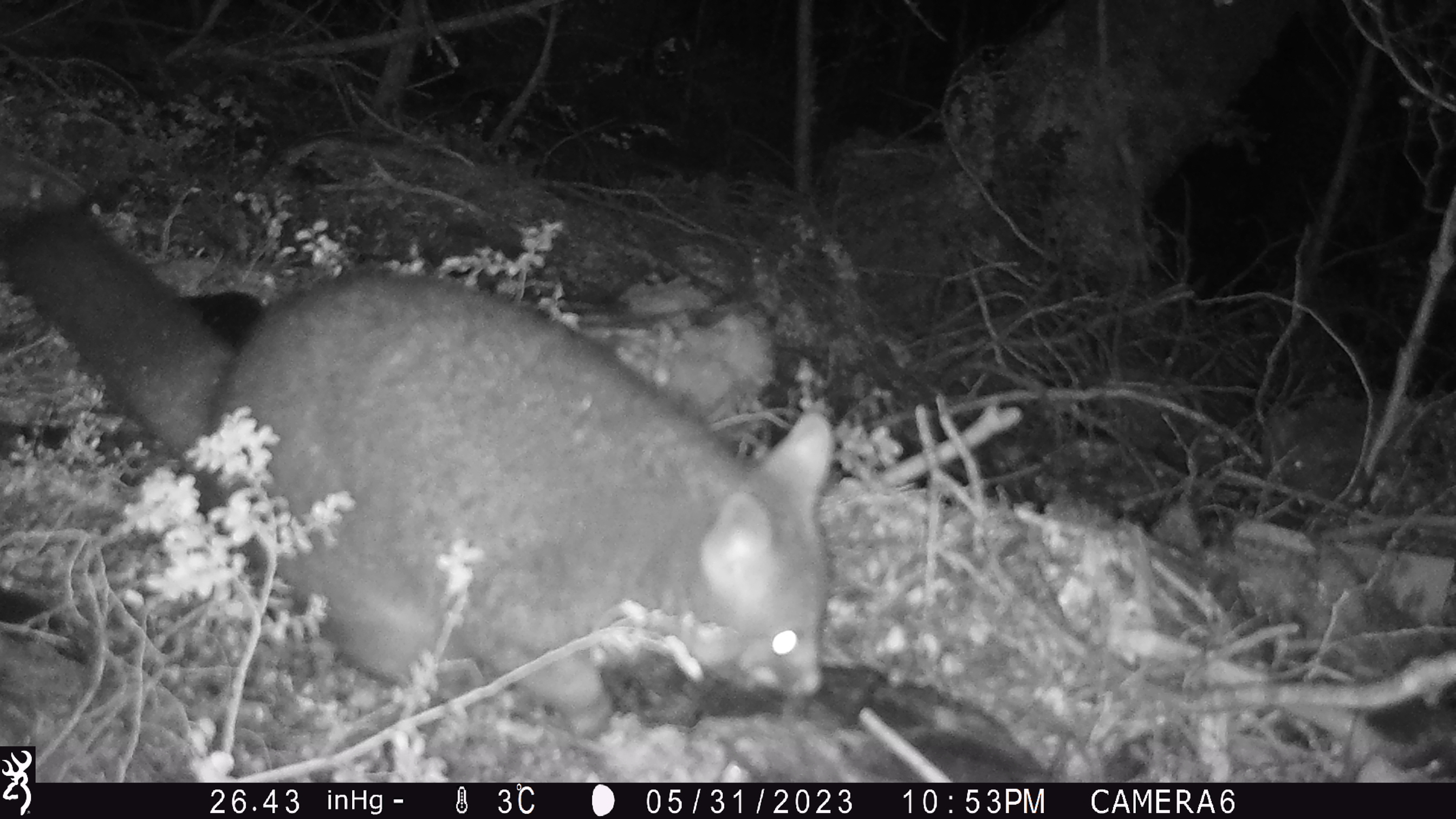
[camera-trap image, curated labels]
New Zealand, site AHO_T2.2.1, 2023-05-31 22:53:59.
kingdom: Animalia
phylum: Chordata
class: Mammalia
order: Carnivora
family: Mustelidae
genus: Mustela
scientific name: Mustela erminea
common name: stoat